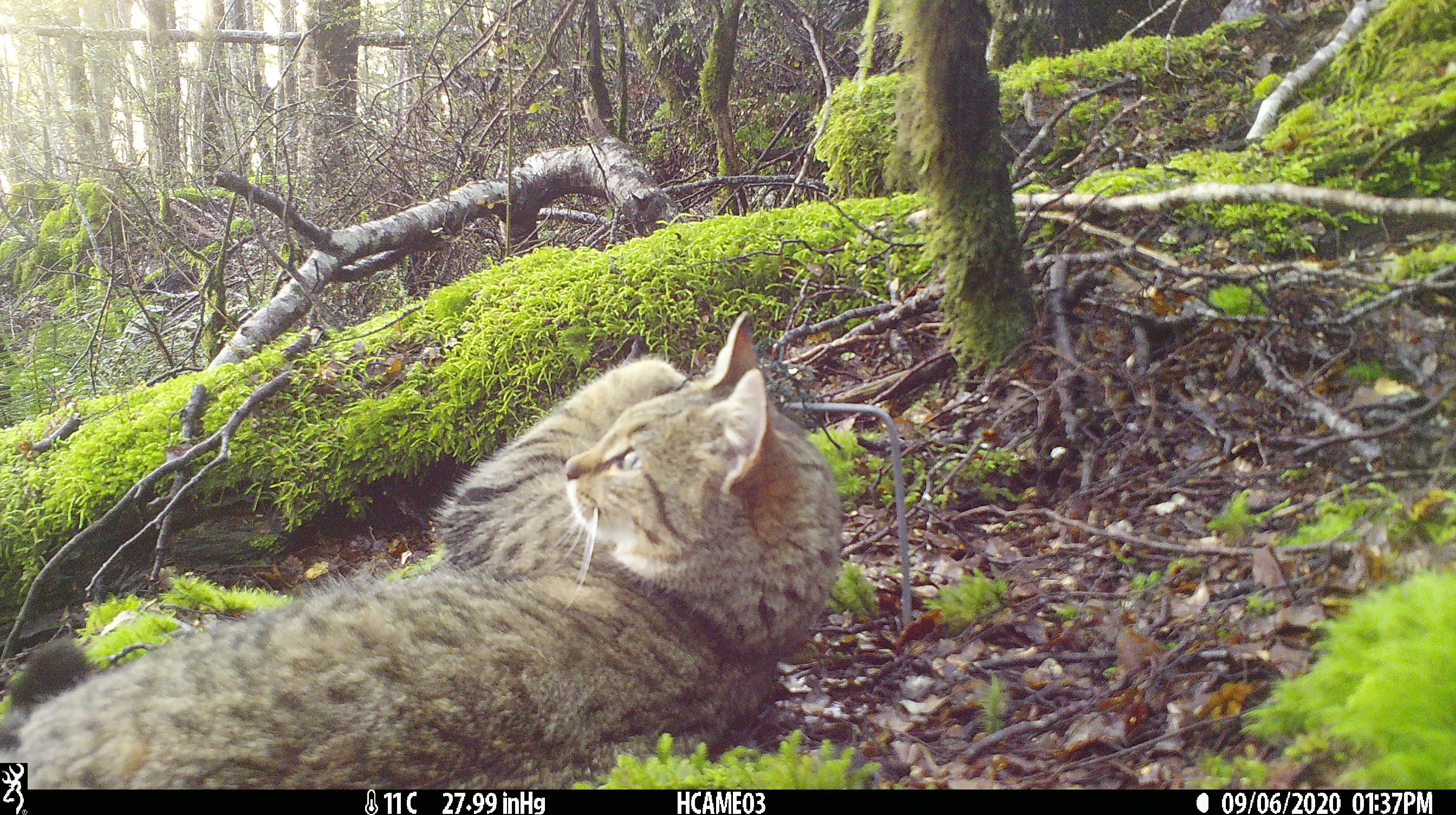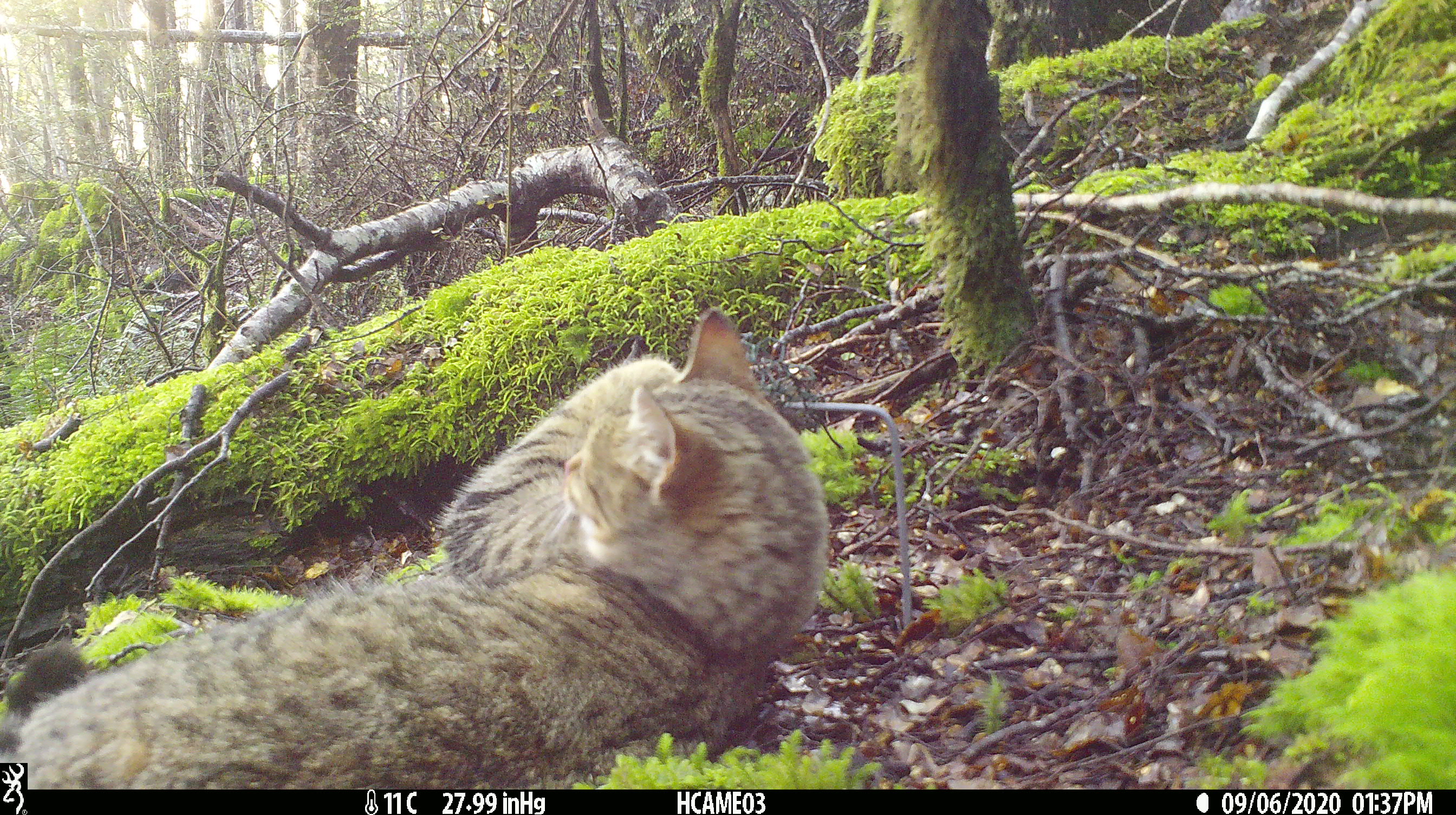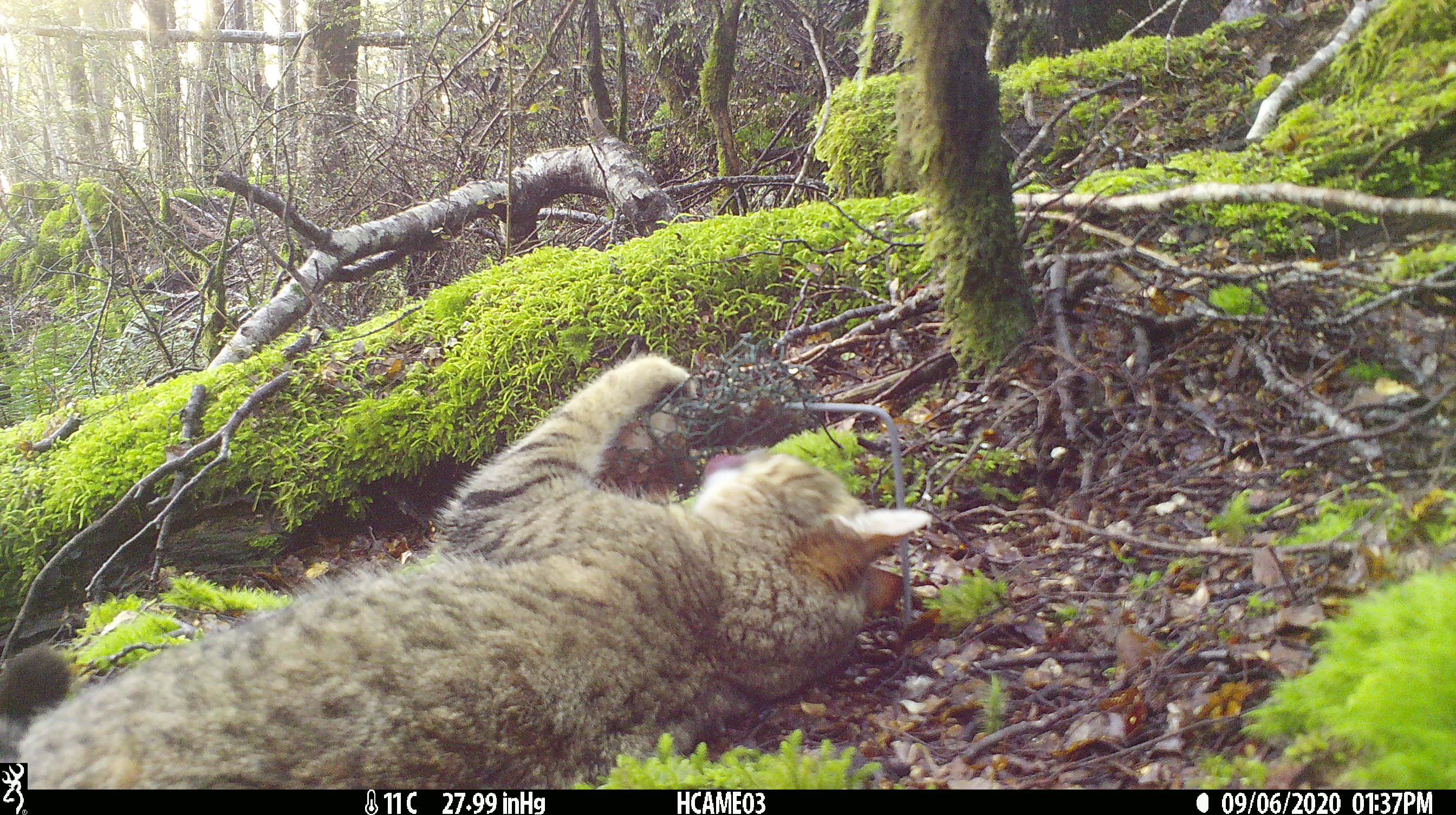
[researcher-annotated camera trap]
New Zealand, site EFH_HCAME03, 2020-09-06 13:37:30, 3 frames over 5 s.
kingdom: Animalia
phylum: Chordata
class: Mammalia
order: Carnivora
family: Felidae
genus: Felis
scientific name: Felis catus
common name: domestic cat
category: cat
Cat (domestic cat) (Felis catus).